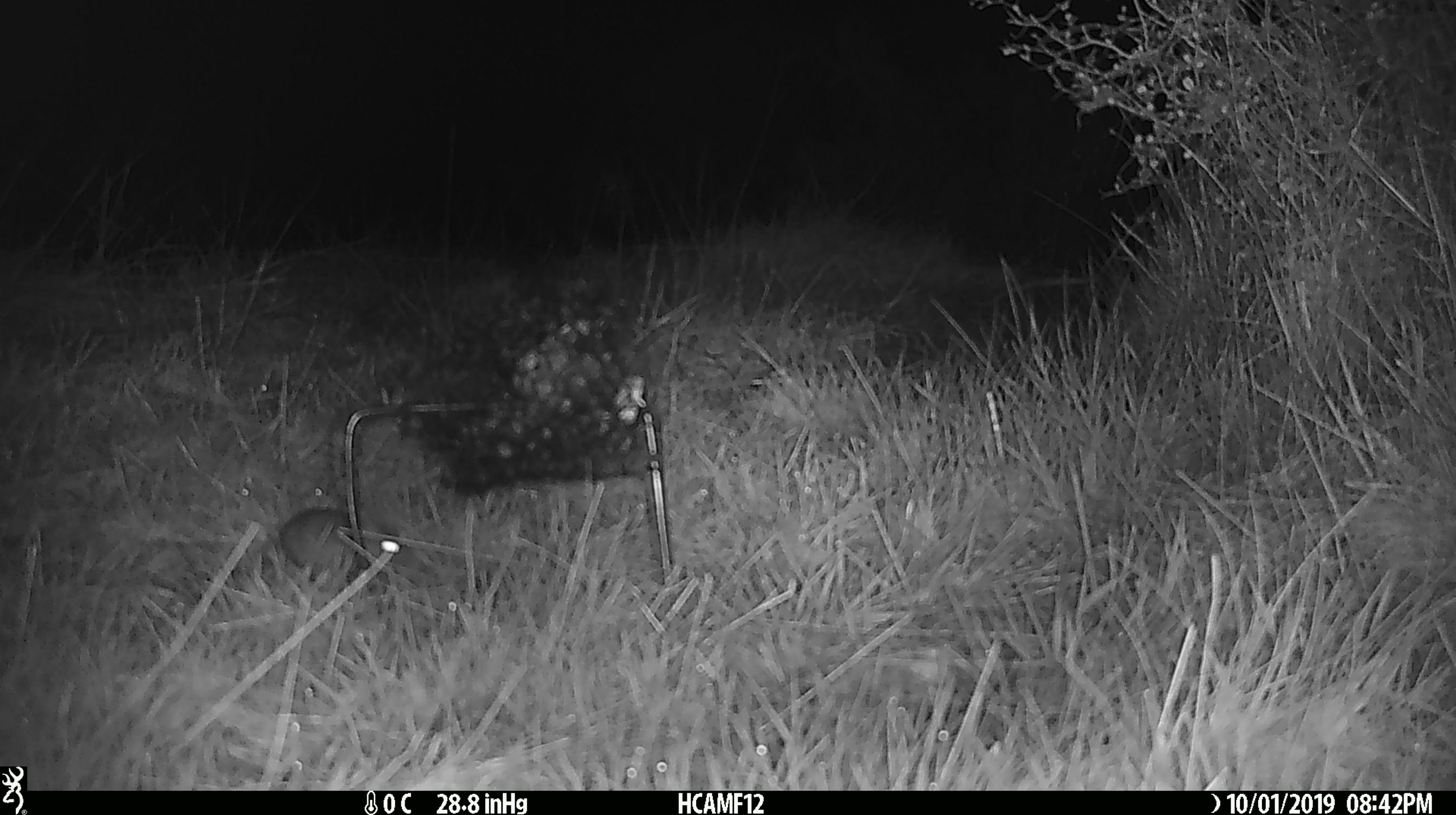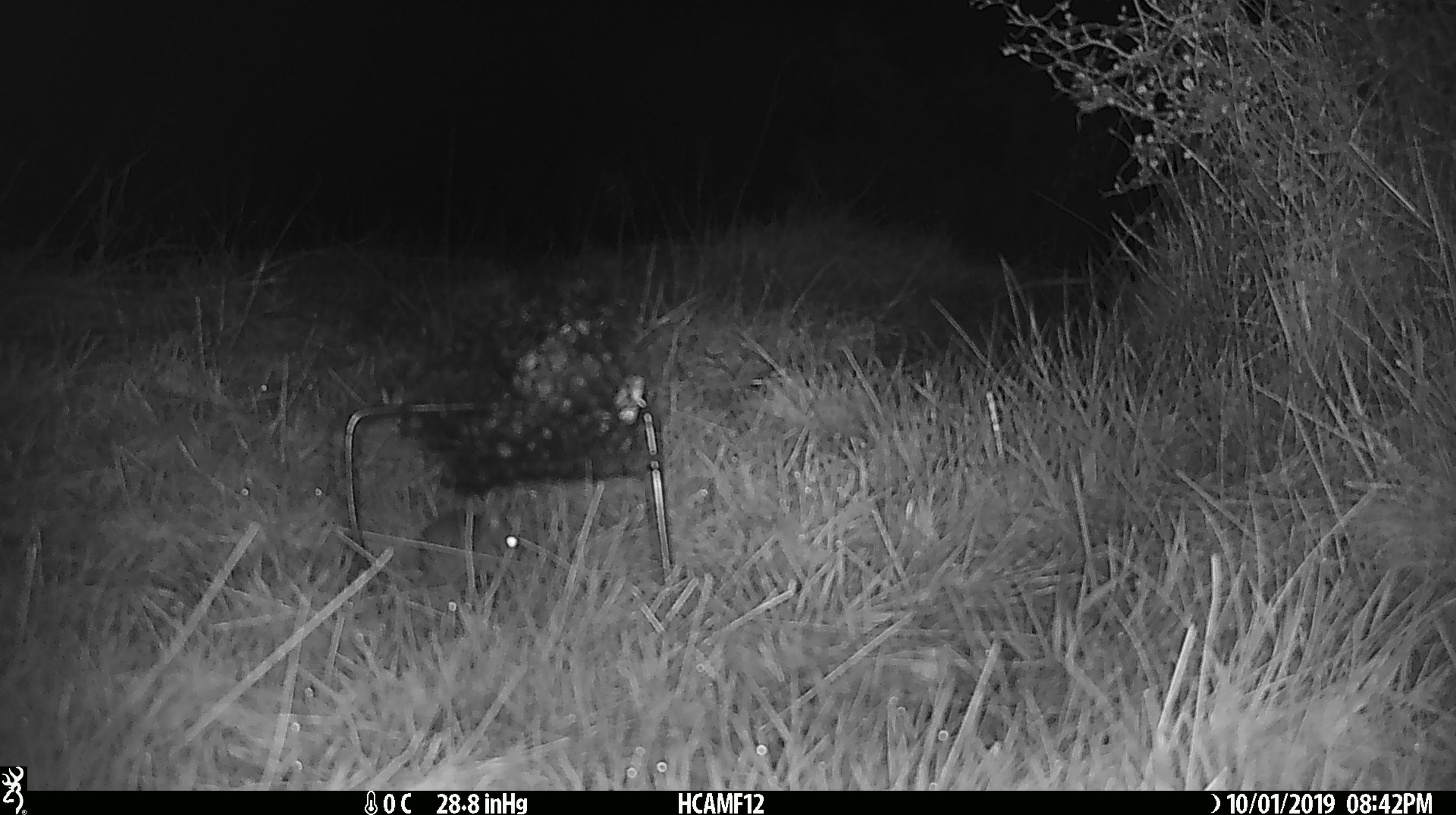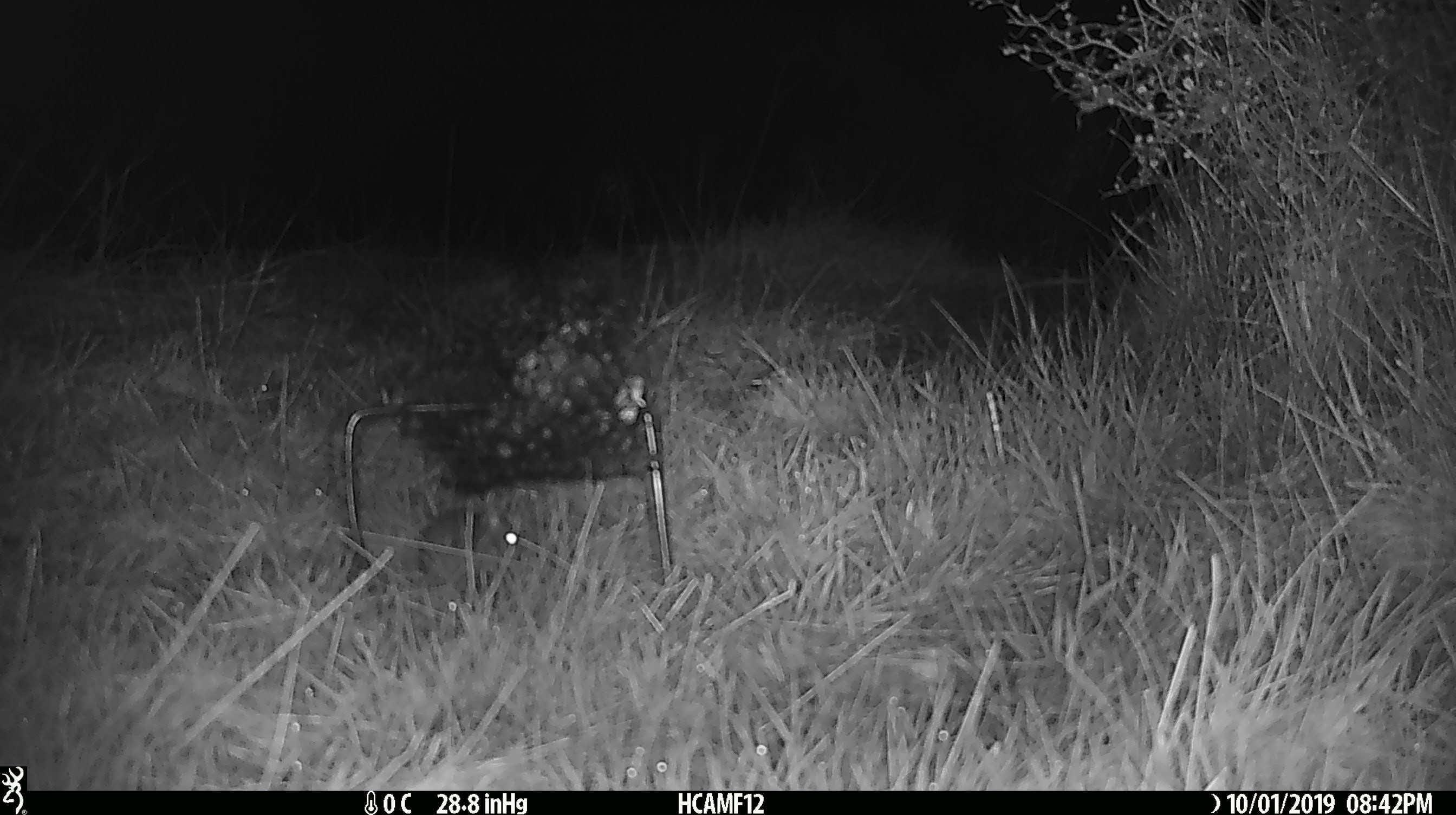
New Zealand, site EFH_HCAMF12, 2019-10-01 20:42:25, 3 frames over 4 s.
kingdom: Animalia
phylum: Chordata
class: Mammalia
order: Rodentia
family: Muridae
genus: Mus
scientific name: Mus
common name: mouse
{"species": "mouse (Mus)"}